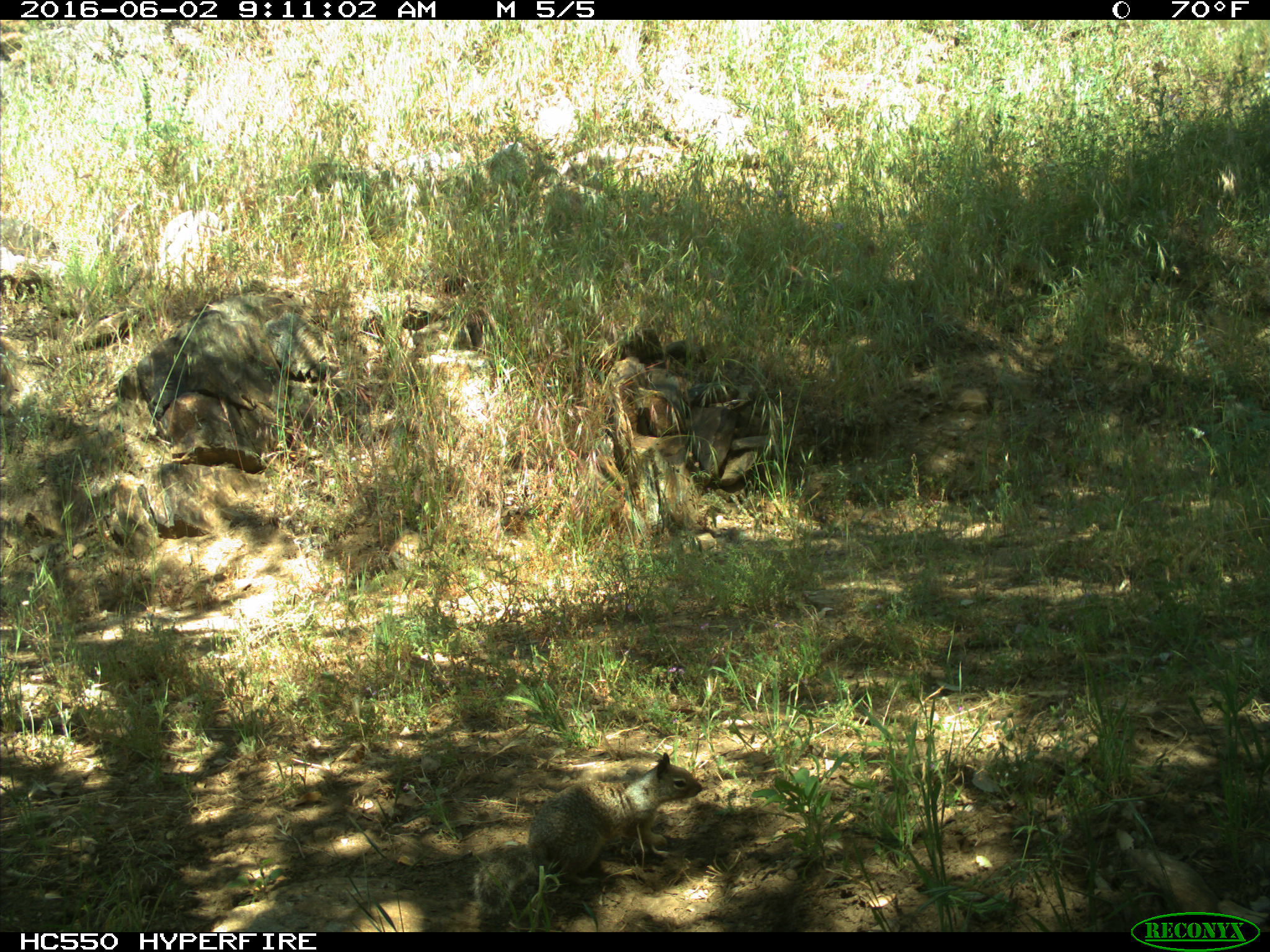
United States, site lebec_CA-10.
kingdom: Animalia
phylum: Chordata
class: Mammalia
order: Rodentia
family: Sciuridae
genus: Otospermophilus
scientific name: Otospermophilus beecheyi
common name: california ground squirrel